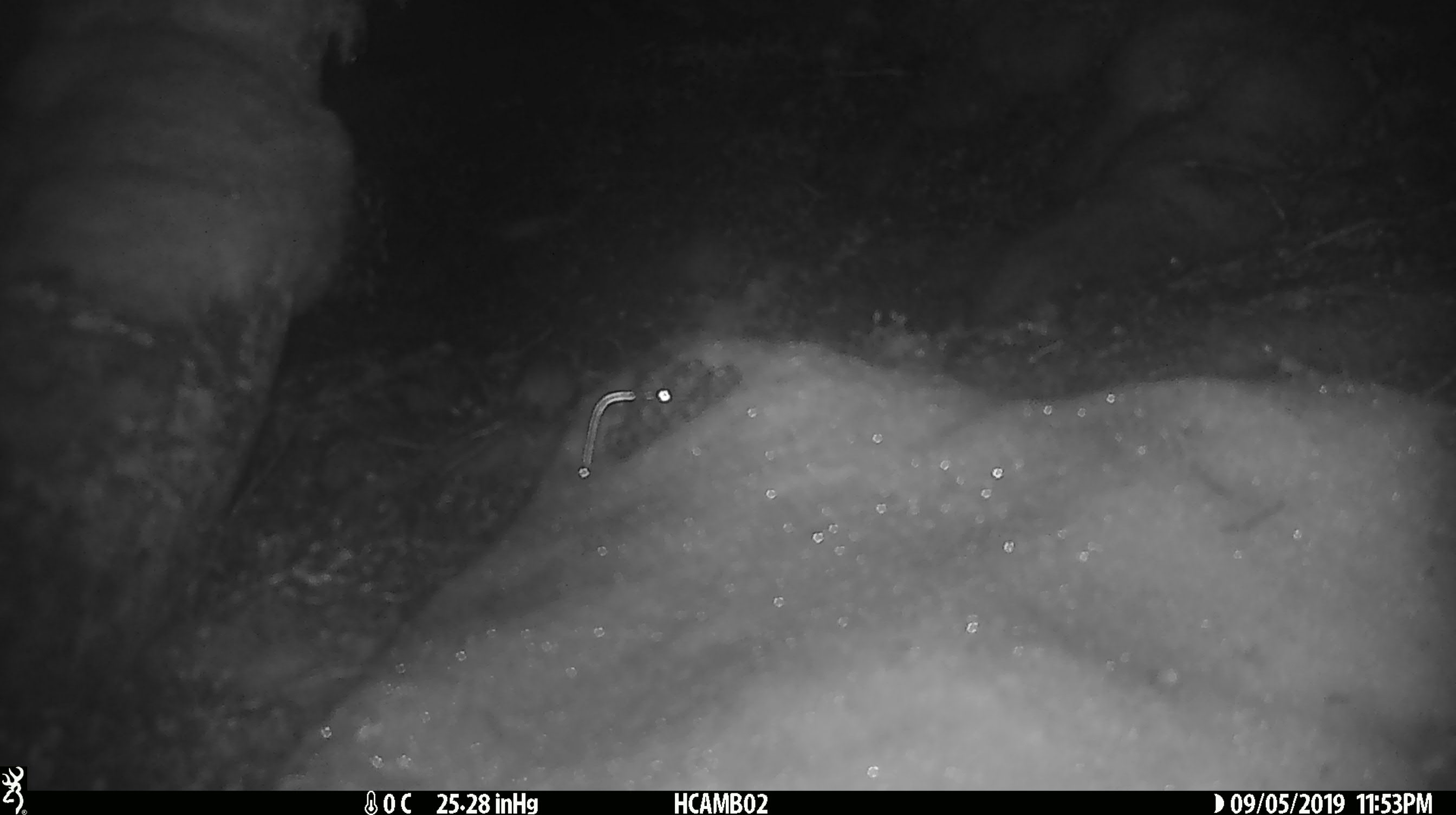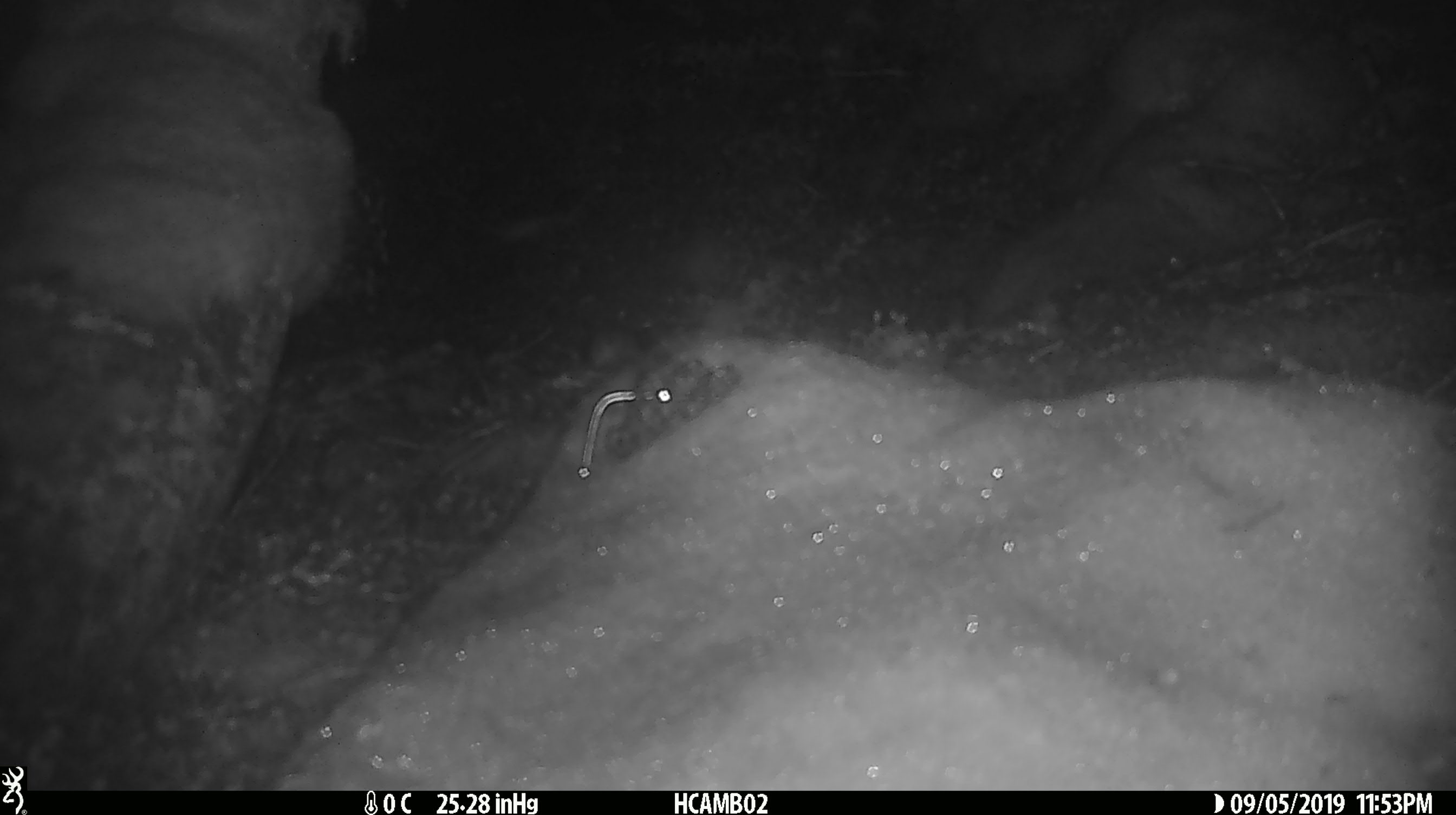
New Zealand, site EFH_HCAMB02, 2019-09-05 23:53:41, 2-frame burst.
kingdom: Animalia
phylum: Chordata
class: Mammalia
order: Rodentia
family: Muridae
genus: Mus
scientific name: Mus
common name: mouse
Mouse (Mus).